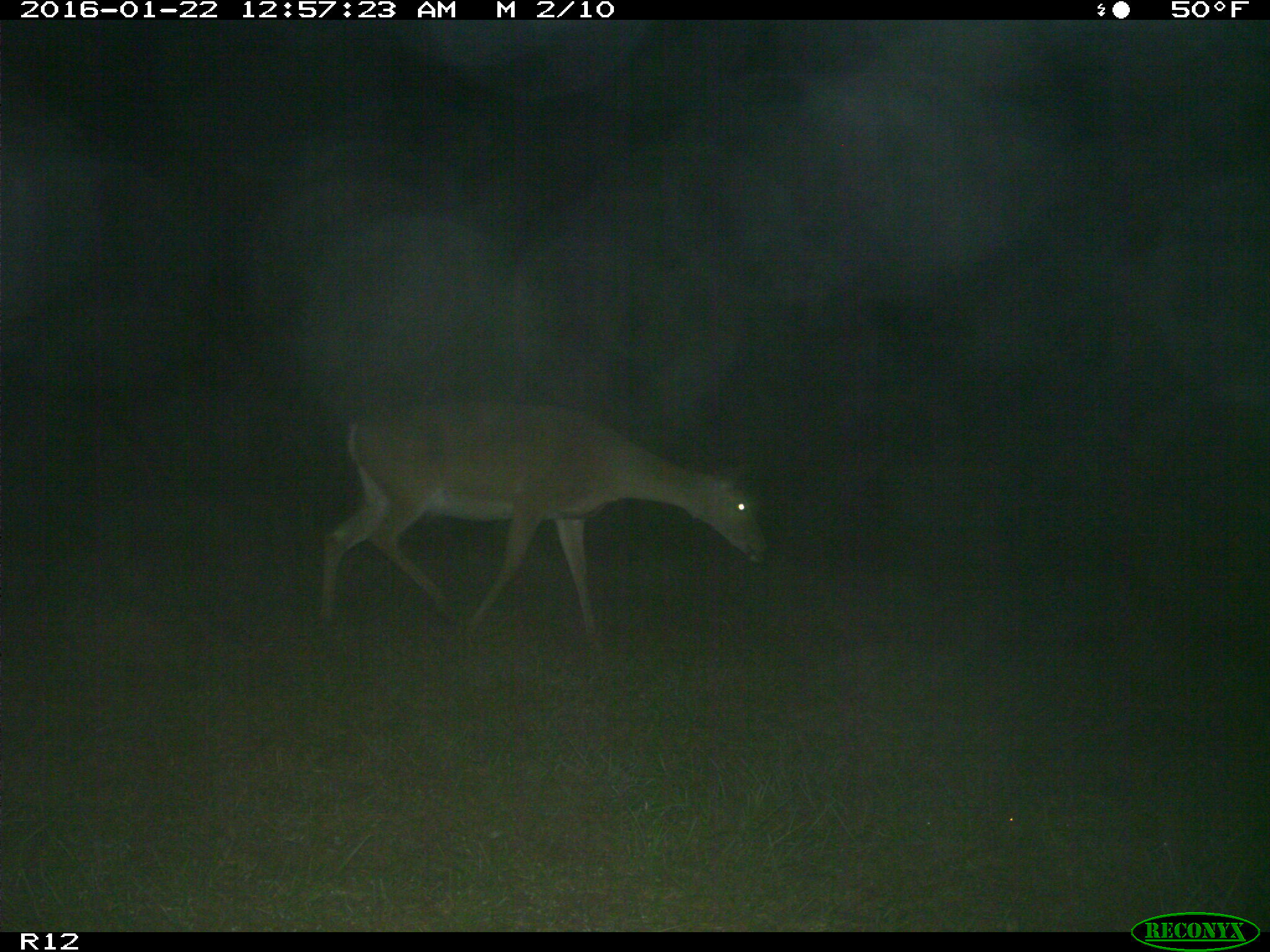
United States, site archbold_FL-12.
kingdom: Animalia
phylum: Chordata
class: Mammalia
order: Artiodactyla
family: Cervidae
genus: Odocoileus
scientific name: Odocoileus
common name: deer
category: unidentified deer